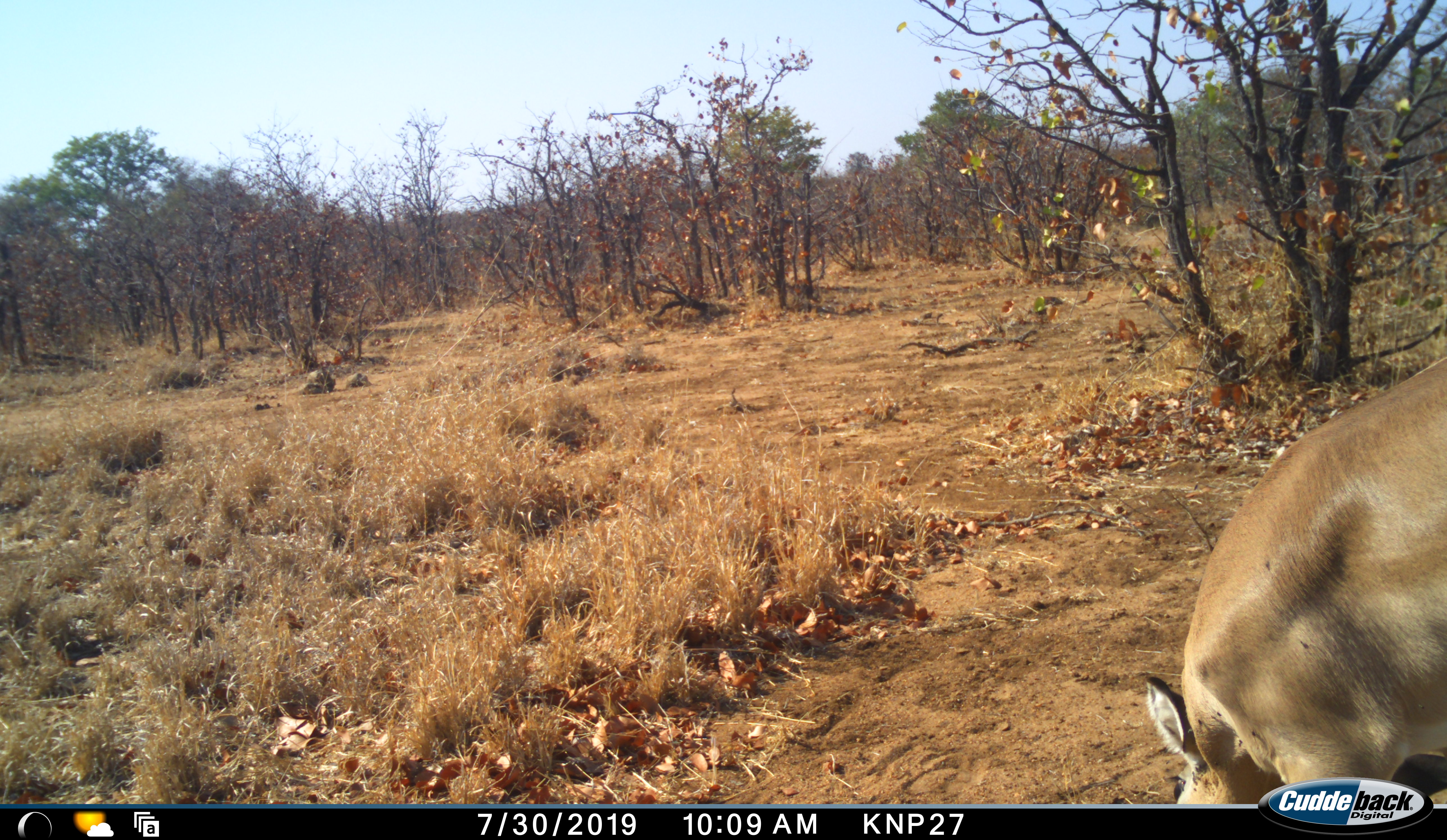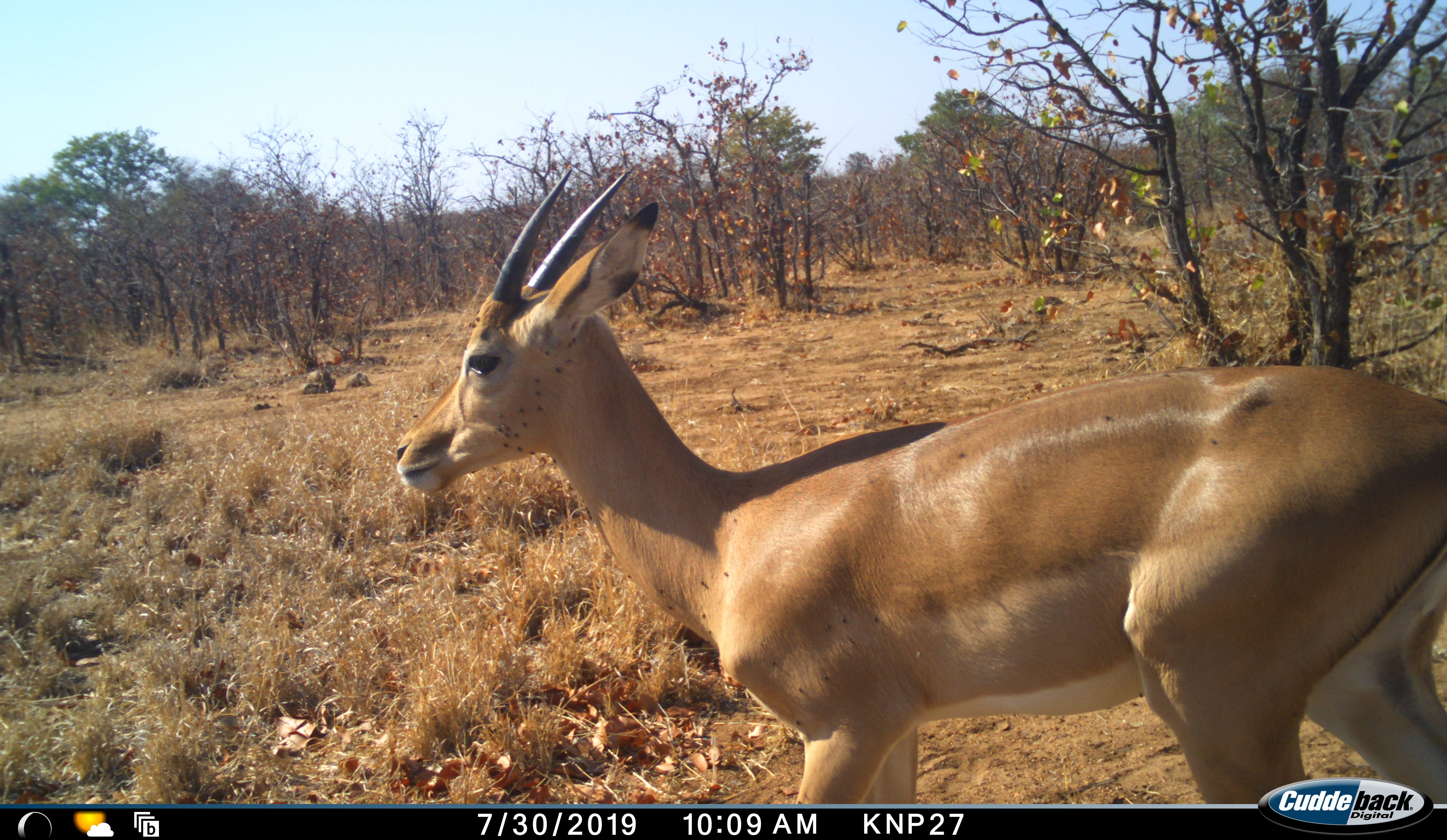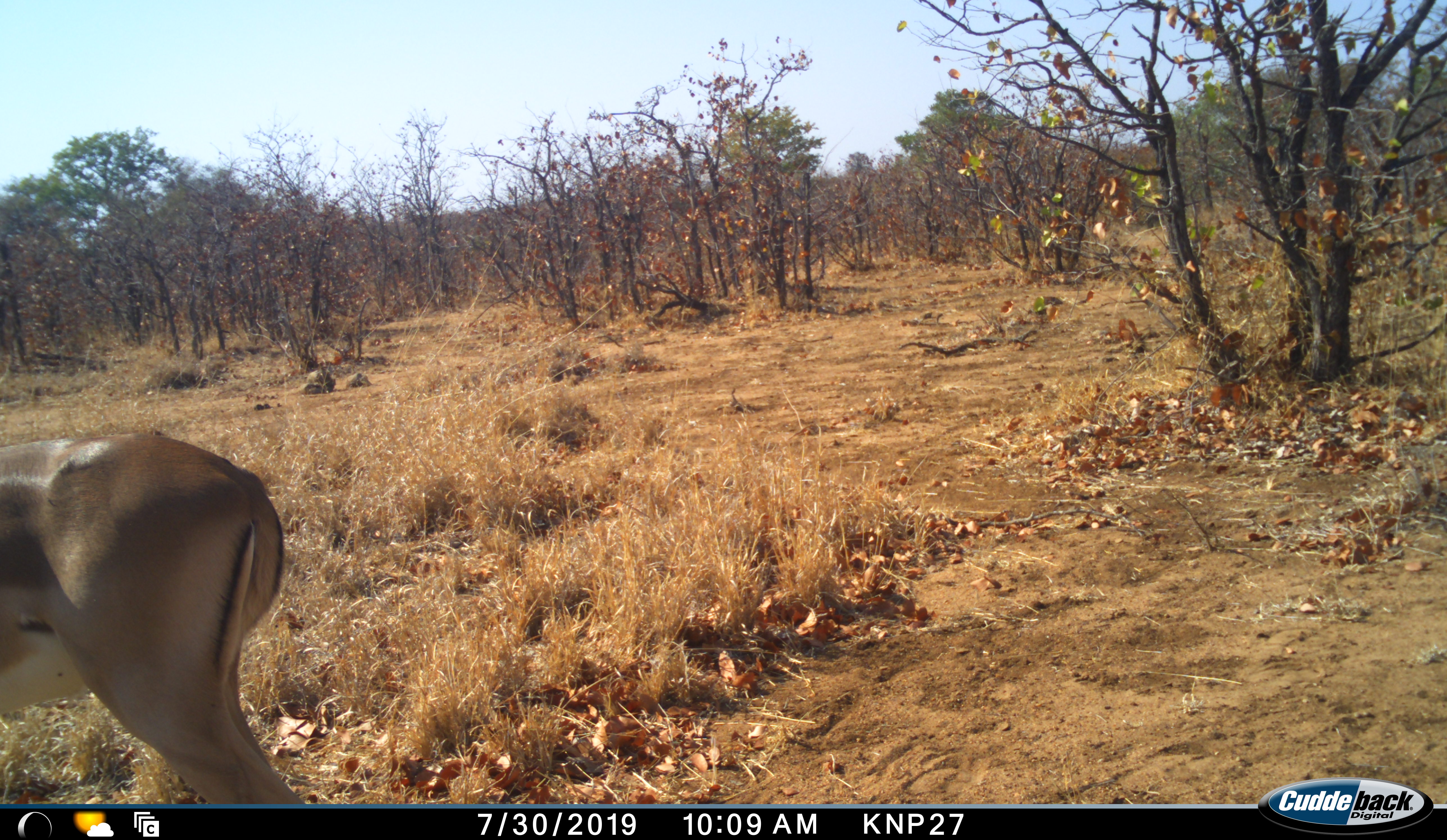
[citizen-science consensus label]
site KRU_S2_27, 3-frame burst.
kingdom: Animalia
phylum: Chordata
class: Mammalia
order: Artiodactyla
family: Bovidae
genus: Aepyceros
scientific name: Aepyceros melampus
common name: impala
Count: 1.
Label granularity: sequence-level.